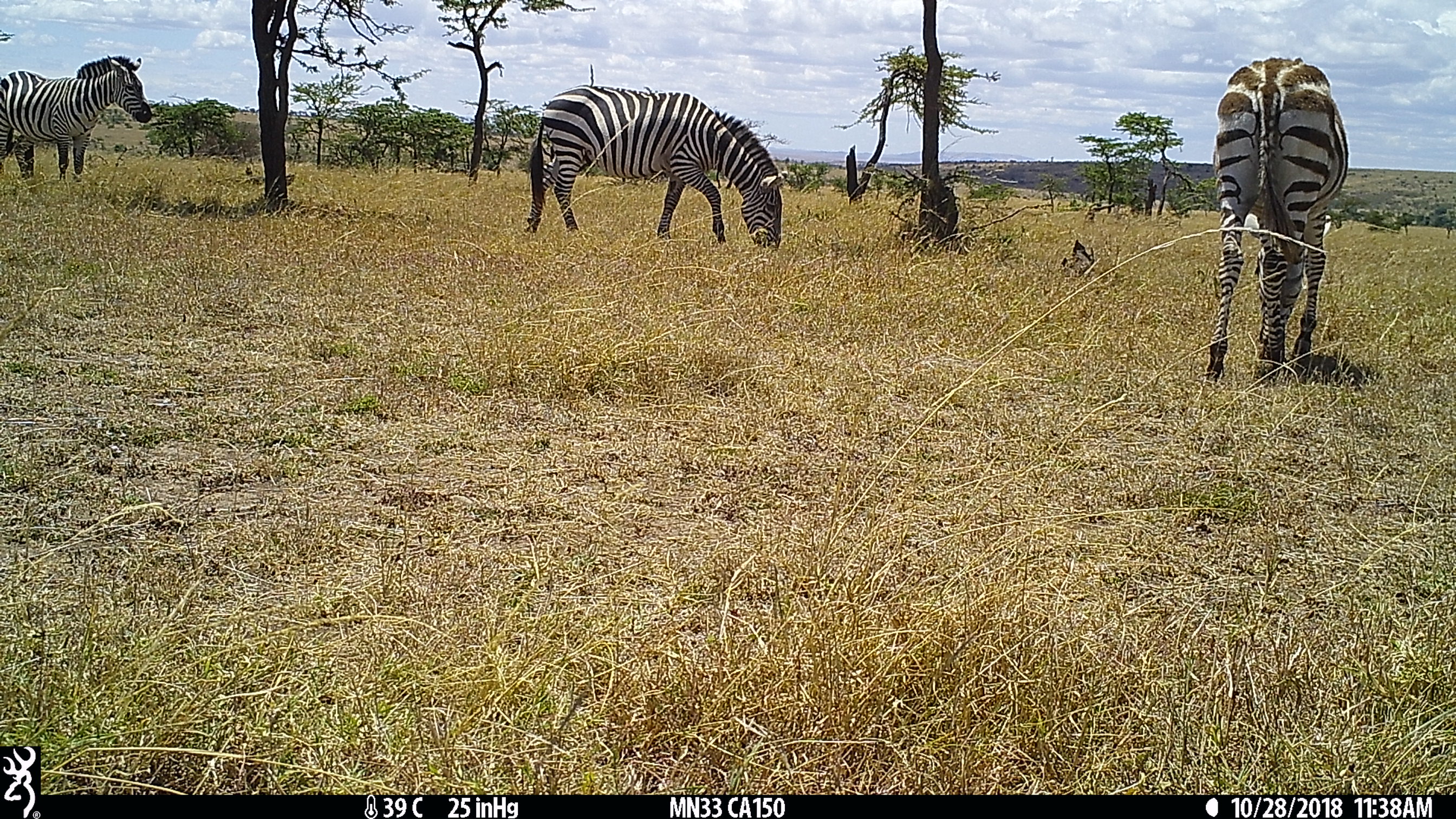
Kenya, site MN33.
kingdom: Animalia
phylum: Chordata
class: Mammalia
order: Perissodactyla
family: Equidae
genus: Equus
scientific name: Equus quagga burchellii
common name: burchell's zebra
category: zebra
Zebra (burchell's zebra) (Equus quagga burchellii).